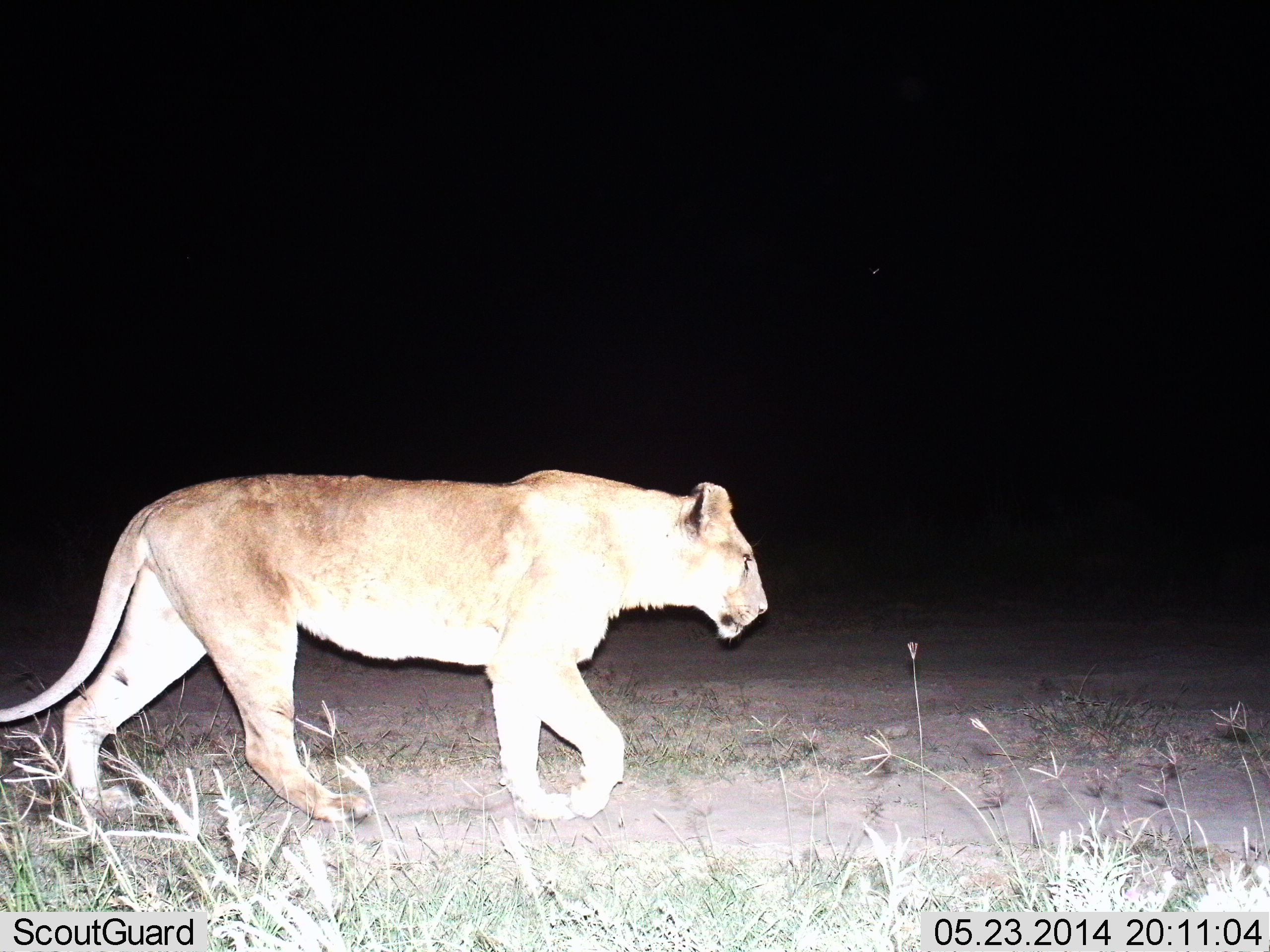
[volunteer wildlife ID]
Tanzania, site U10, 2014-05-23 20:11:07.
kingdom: Animalia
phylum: Chordata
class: Mammalia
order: Carnivora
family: Felidae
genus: Panthera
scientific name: Panthera leo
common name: lion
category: lionfemale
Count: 1.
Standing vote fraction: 0%.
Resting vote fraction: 0%.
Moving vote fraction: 100%.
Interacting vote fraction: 0%.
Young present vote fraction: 0%.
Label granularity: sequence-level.